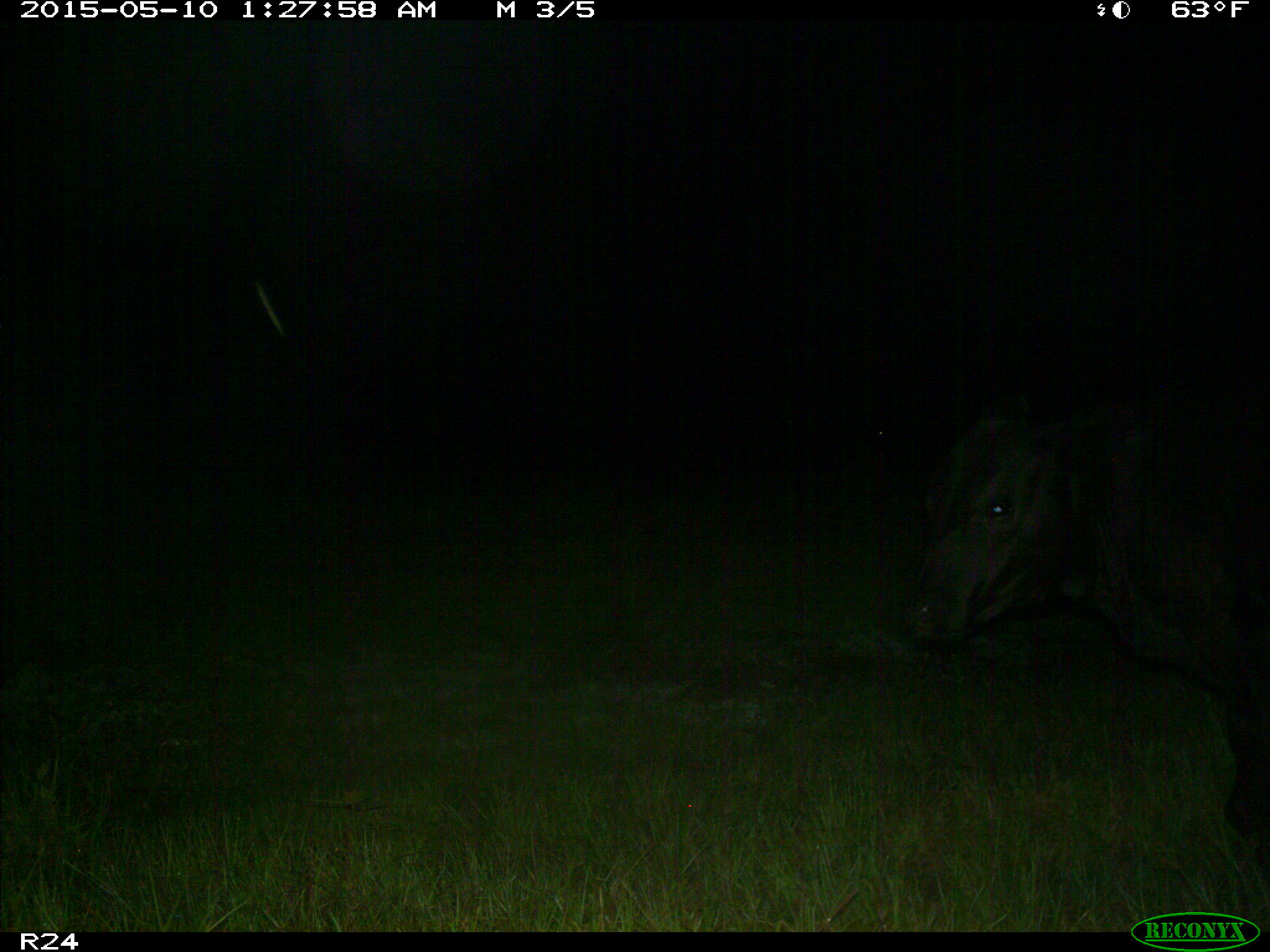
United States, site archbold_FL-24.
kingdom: Animalia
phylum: Chordata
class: Mammalia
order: Artiodactyla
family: Bovidae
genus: Bos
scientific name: Bos taurus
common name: domestic cow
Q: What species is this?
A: Bos taurus (domestic cow).